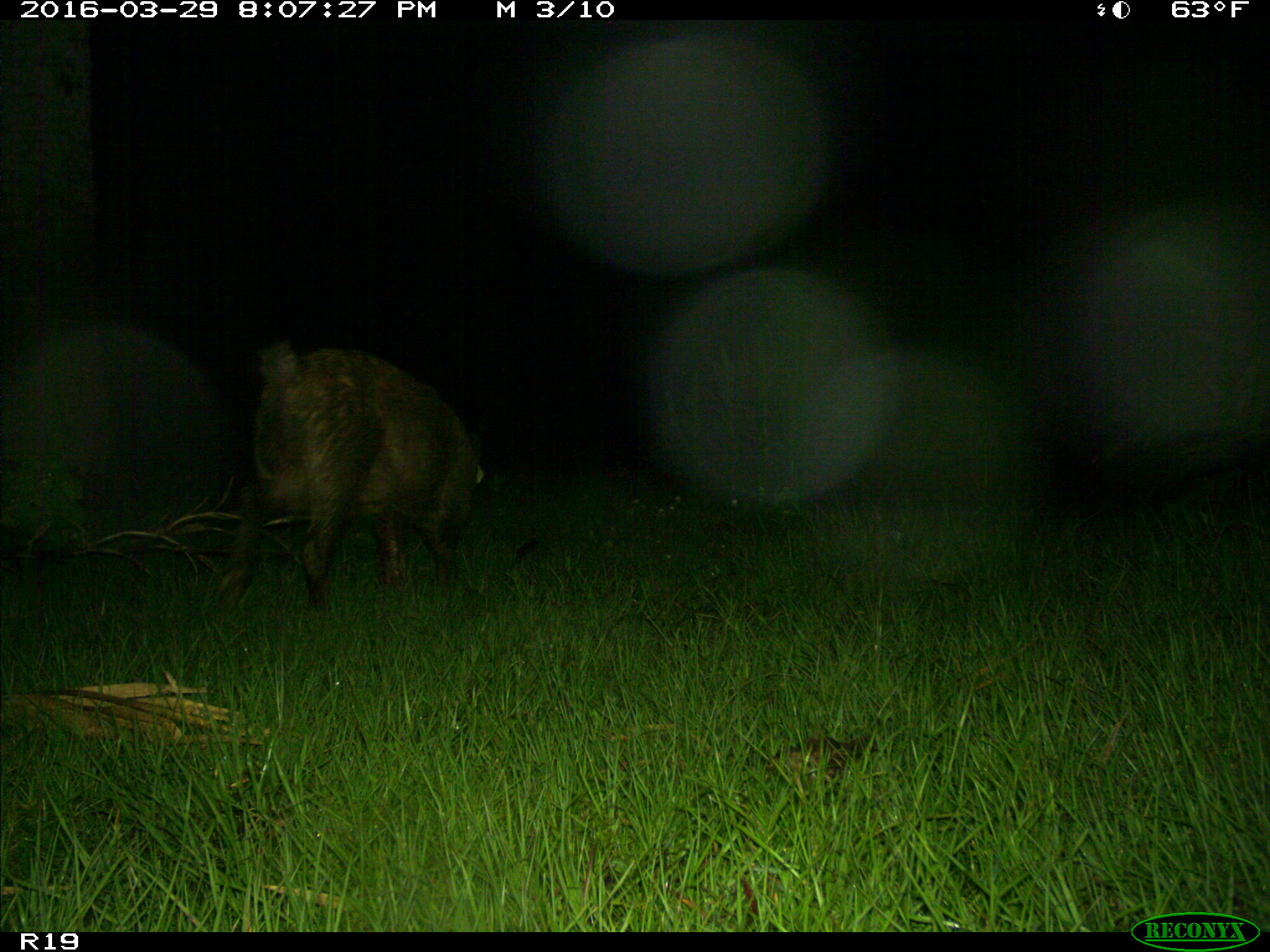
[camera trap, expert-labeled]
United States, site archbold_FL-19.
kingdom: Animalia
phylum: Chordata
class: Mammalia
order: Artiodactyla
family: Suidae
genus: Sus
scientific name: Sus scrofa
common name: wild boar